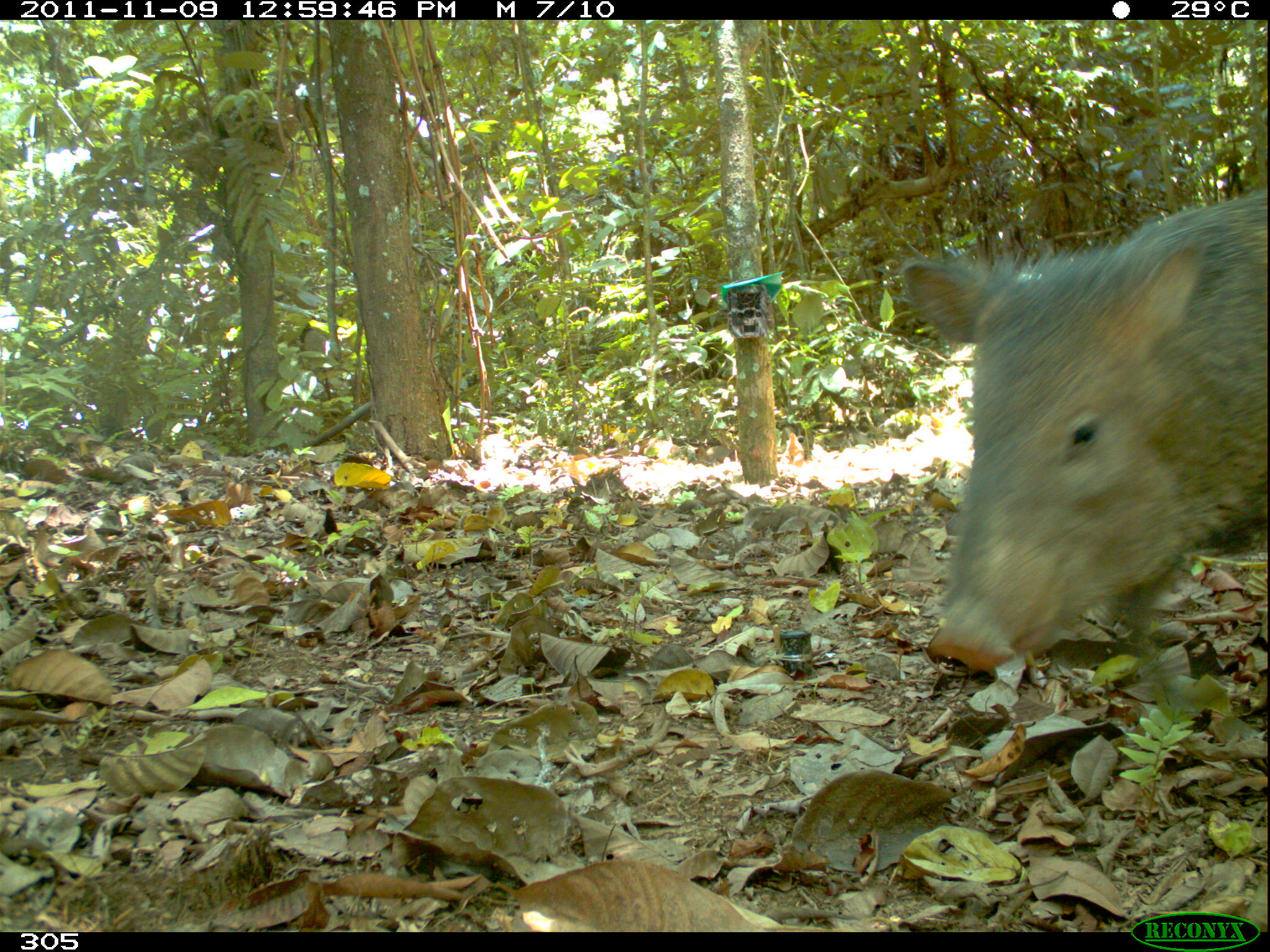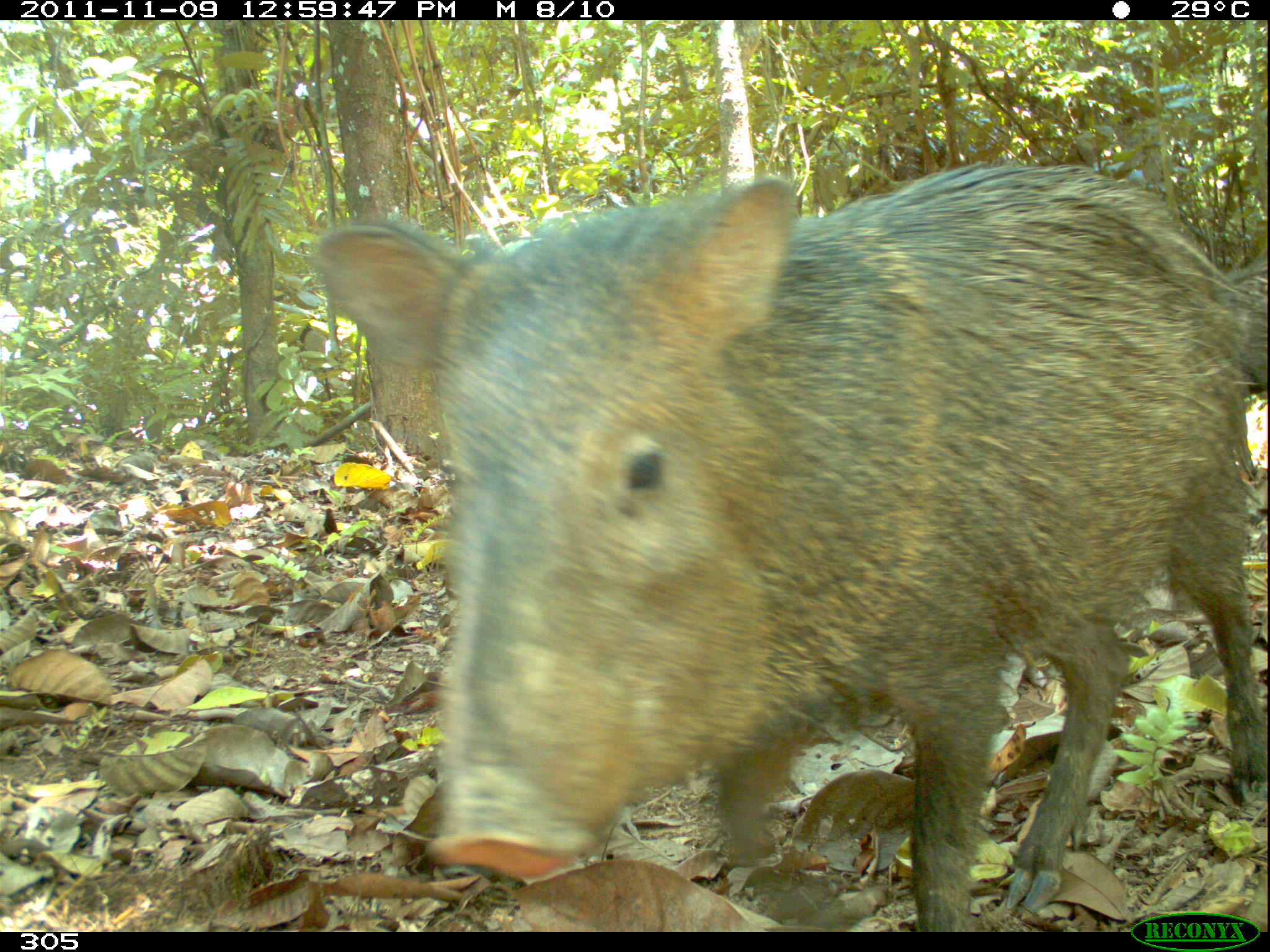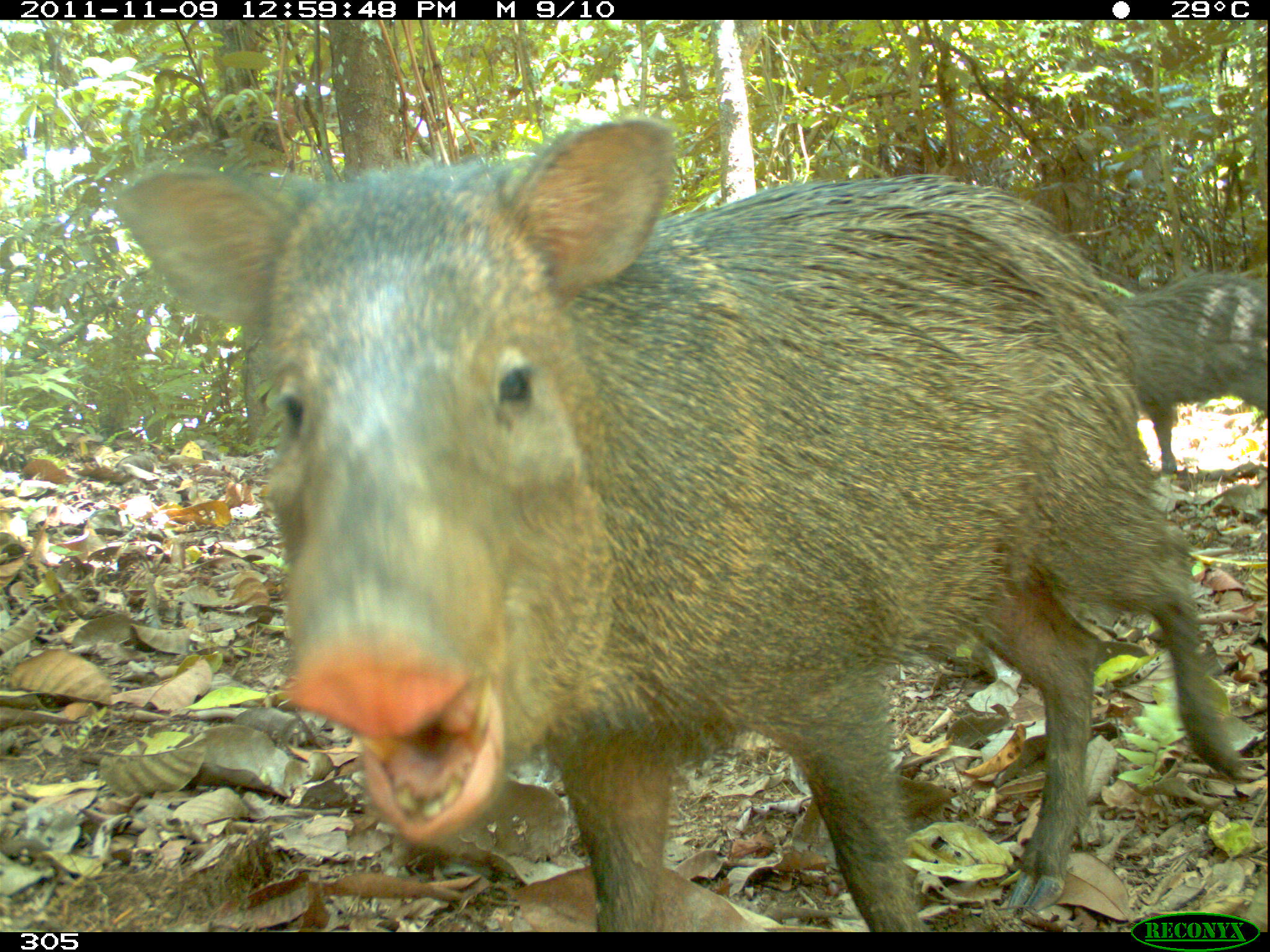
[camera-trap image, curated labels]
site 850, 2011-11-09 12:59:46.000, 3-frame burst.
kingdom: Animalia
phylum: Chordata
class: Mammalia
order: Artiodactyla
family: Tayassuidae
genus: Pecari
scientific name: Pecari tajacu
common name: collared peccary